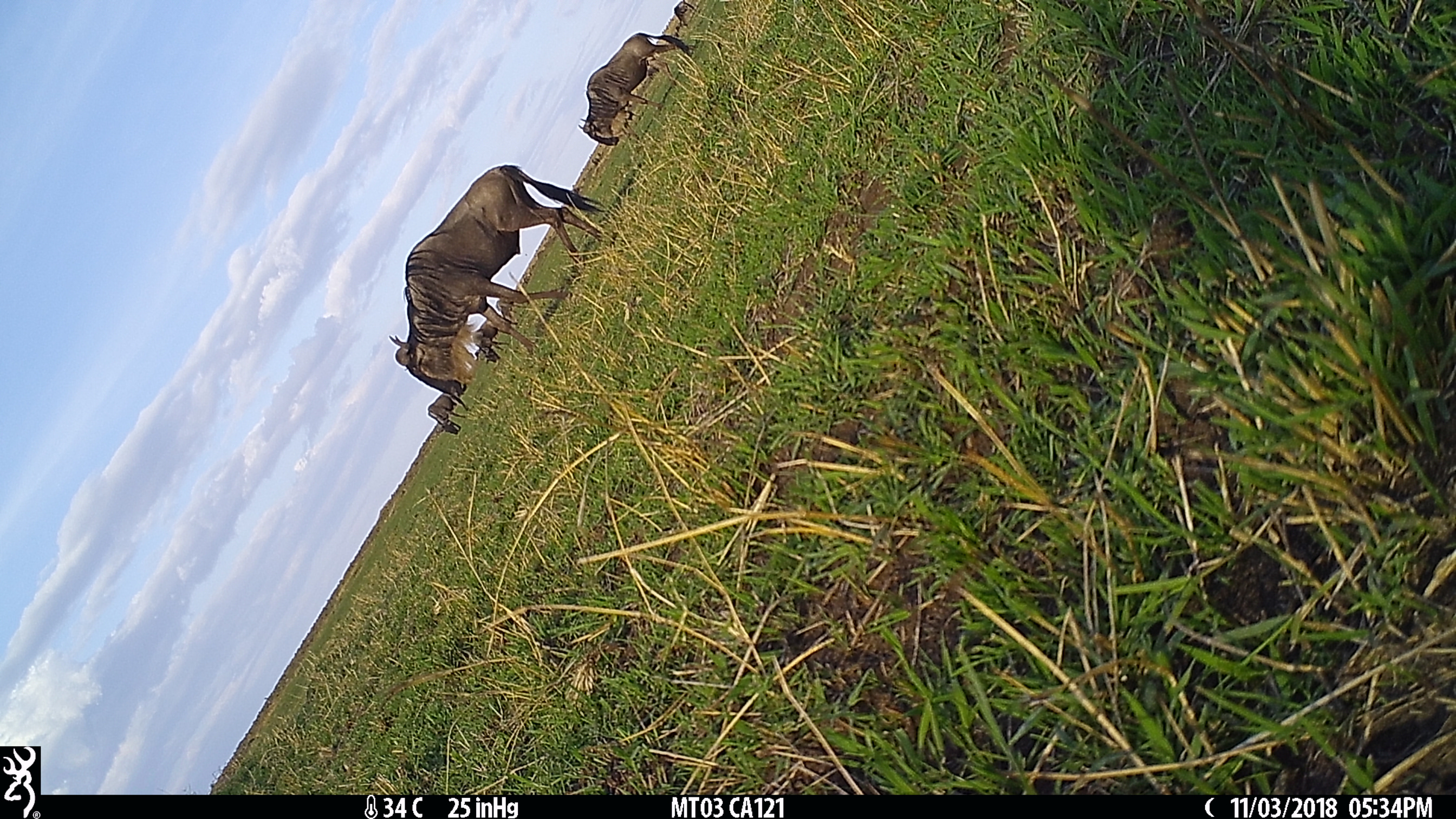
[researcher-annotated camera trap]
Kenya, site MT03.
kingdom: Animalia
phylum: Chordata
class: Mammalia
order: Artiodactyla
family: Bovidae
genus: Connochaetes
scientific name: Connochaetes taurinus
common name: blue wildebeest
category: wildebeest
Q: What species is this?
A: Wildebeest (blue wildebeest) (Connochaetes taurinus).